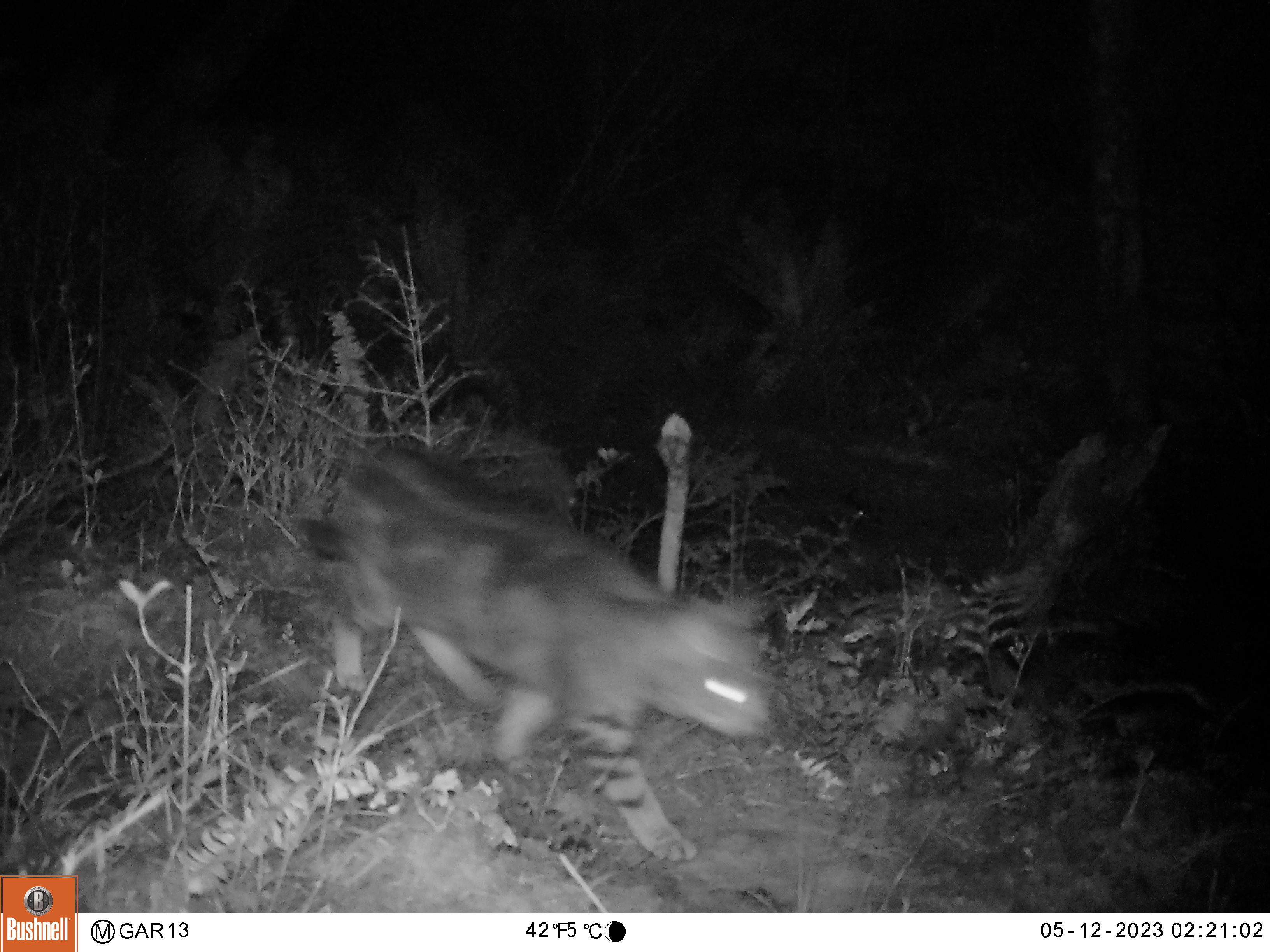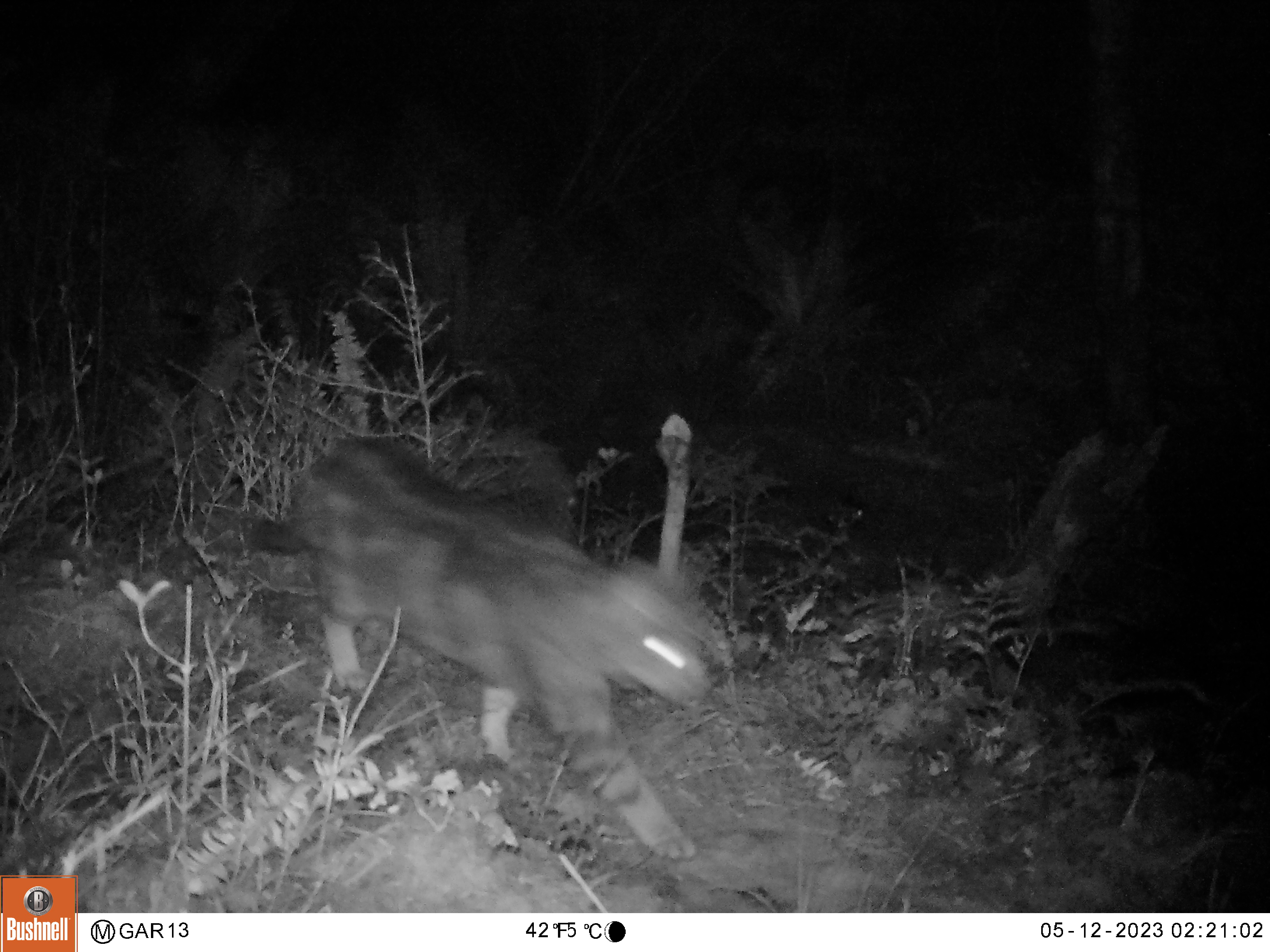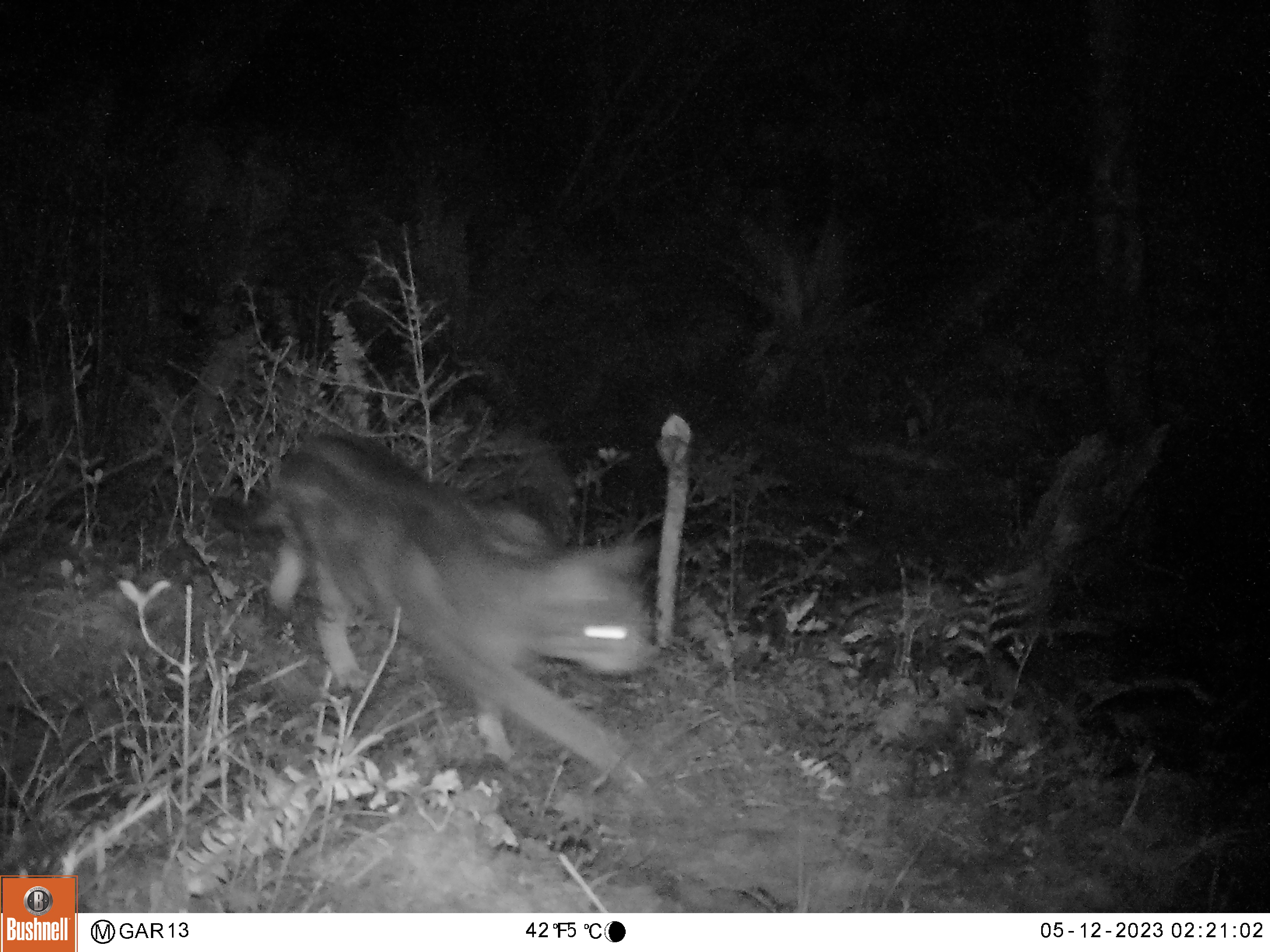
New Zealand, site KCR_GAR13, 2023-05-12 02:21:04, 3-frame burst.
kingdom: Animalia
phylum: Chordata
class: Mammalia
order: Carnivora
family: Felidae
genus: Felis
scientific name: Felis catus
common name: domestic cat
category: cat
Cat (domestic cat) (Felis catus).